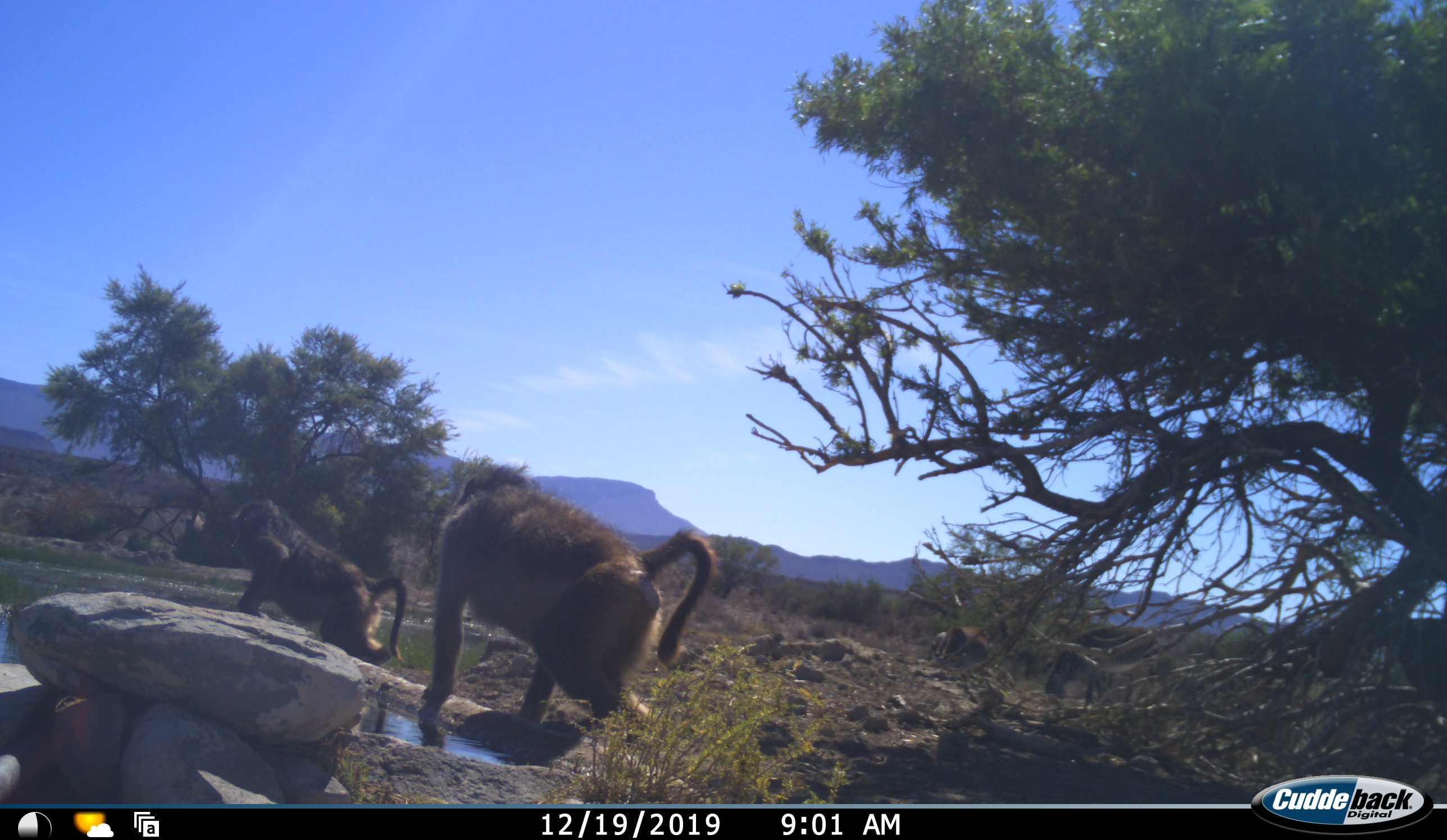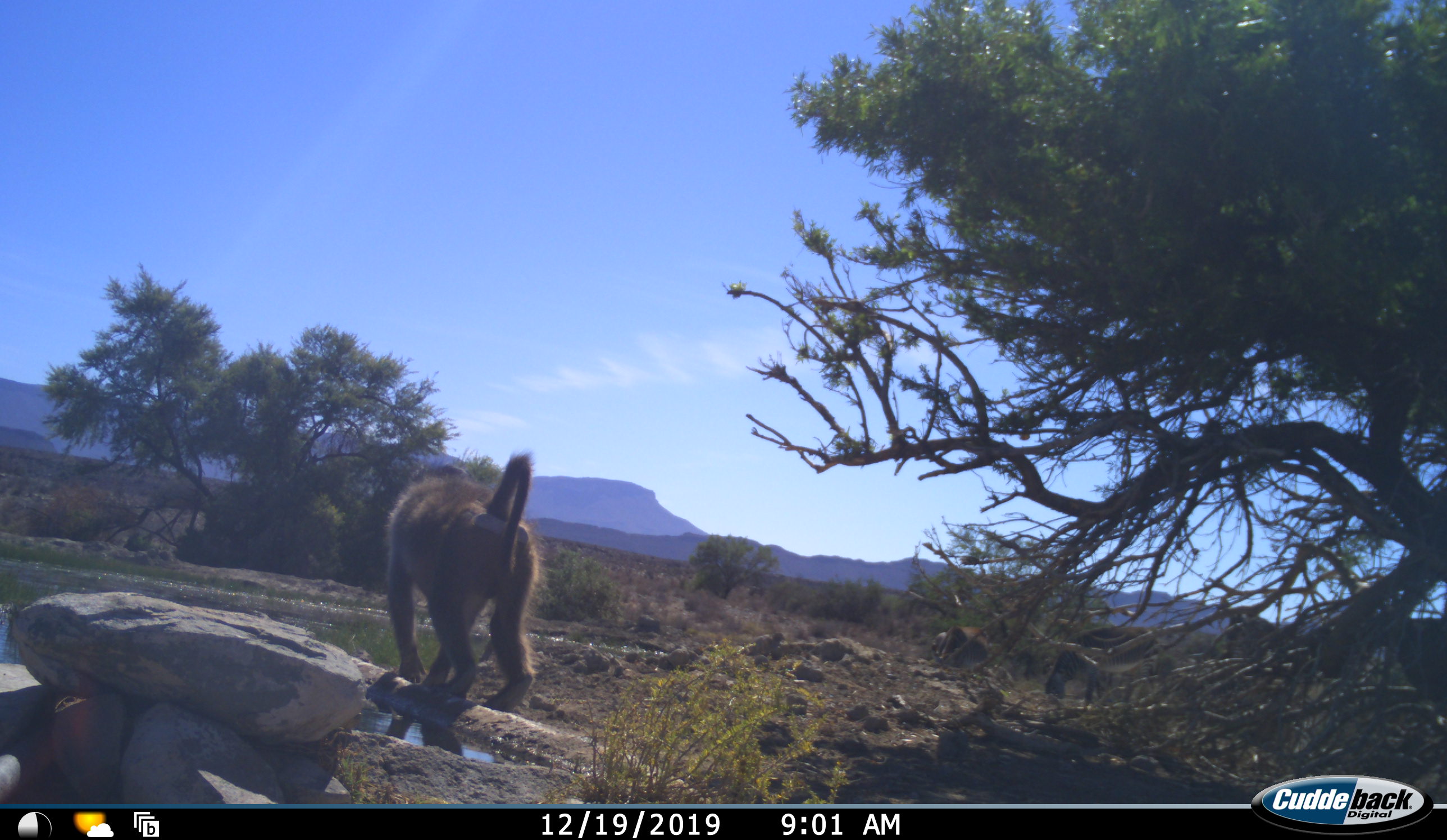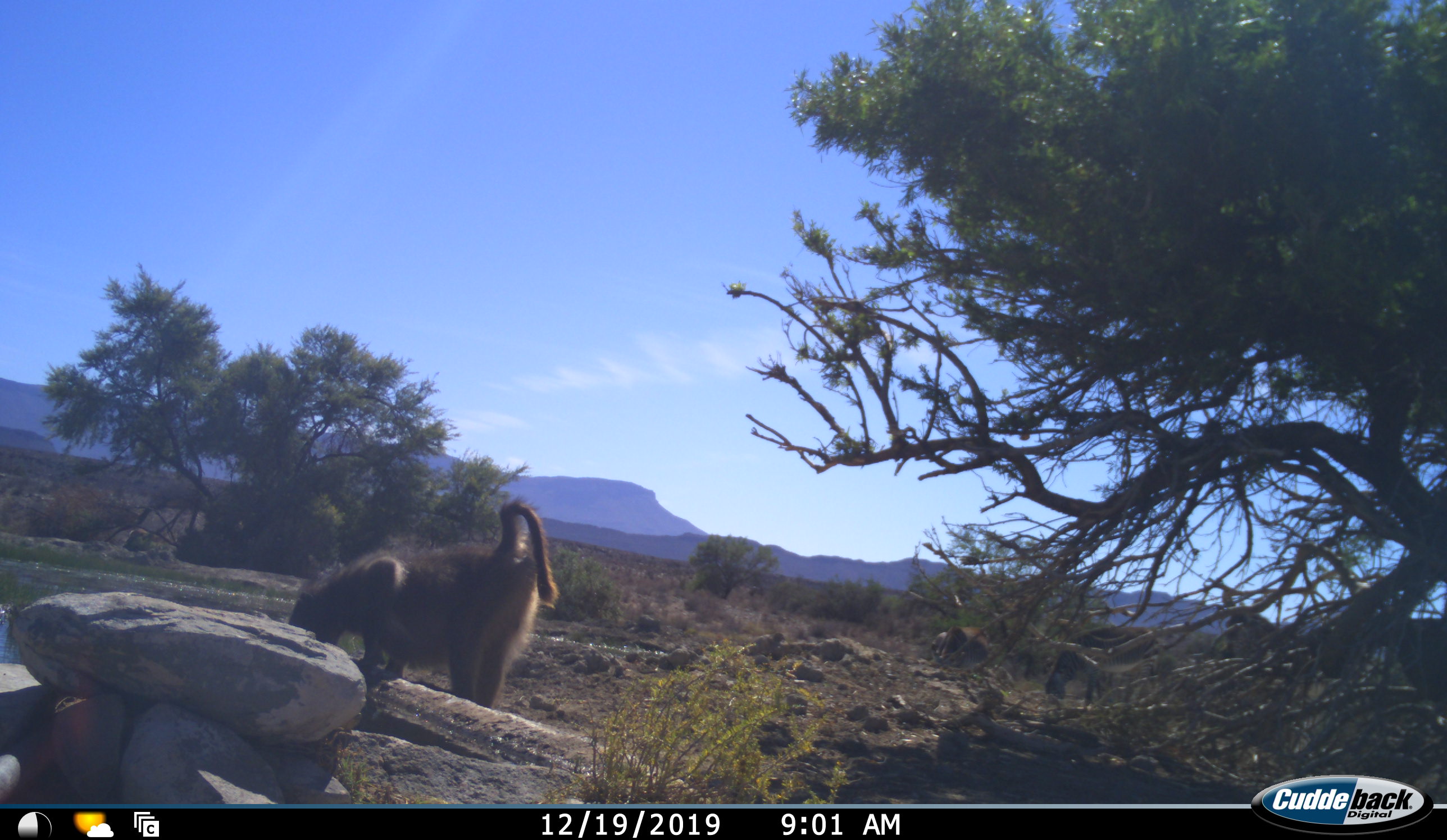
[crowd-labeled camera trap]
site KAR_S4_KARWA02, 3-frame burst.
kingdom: Animalia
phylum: Chordata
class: Mammalia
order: Primates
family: Cercopithecidae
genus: Papio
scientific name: Papio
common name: baboon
Baboon (Papio), count 2. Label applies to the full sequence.